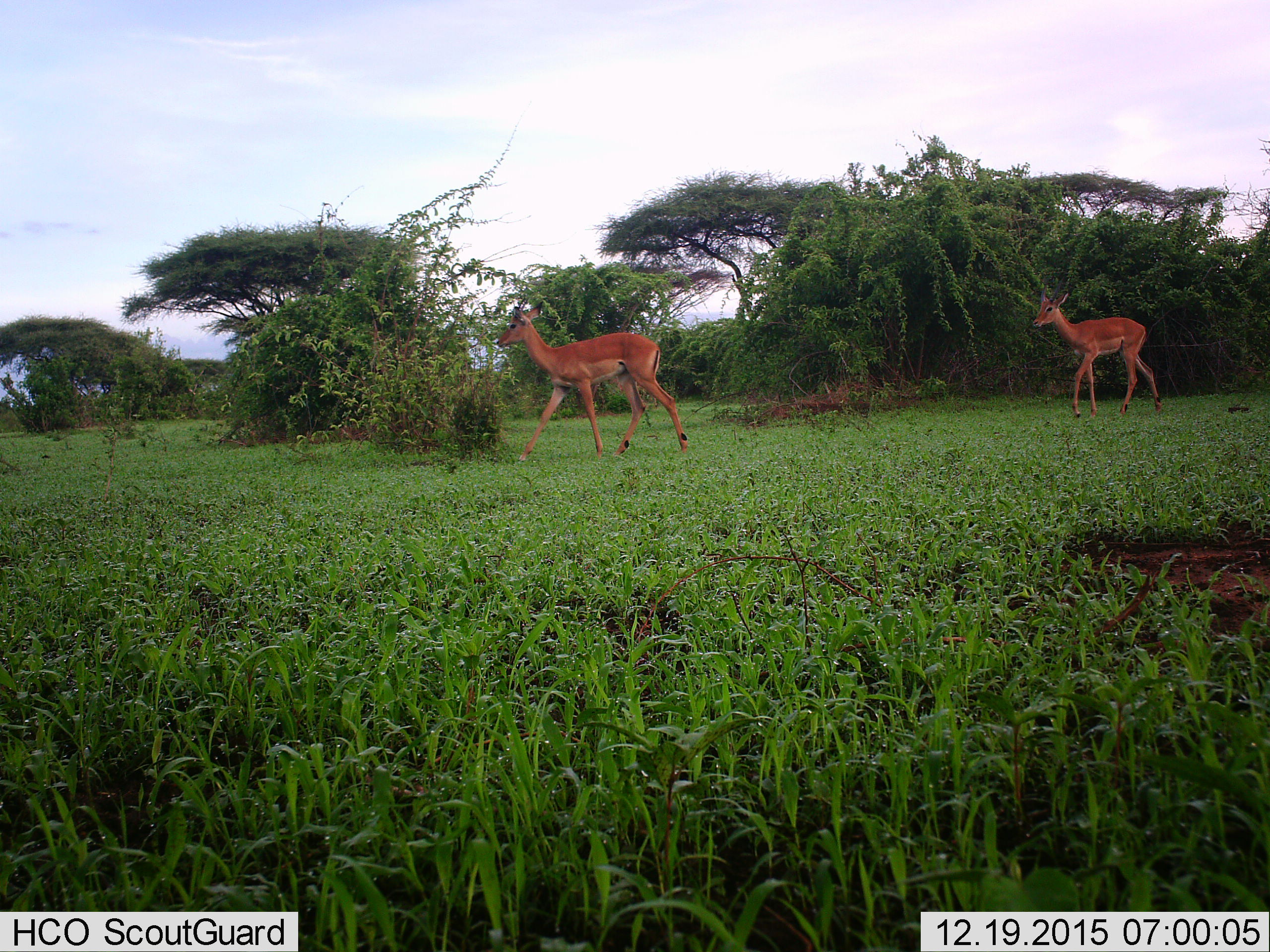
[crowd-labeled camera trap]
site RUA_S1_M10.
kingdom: Animalia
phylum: Chordata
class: Mammalia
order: Artiodactyla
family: Bovidae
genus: Aepyceros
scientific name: Aepyceros melampus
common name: impala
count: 2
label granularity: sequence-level